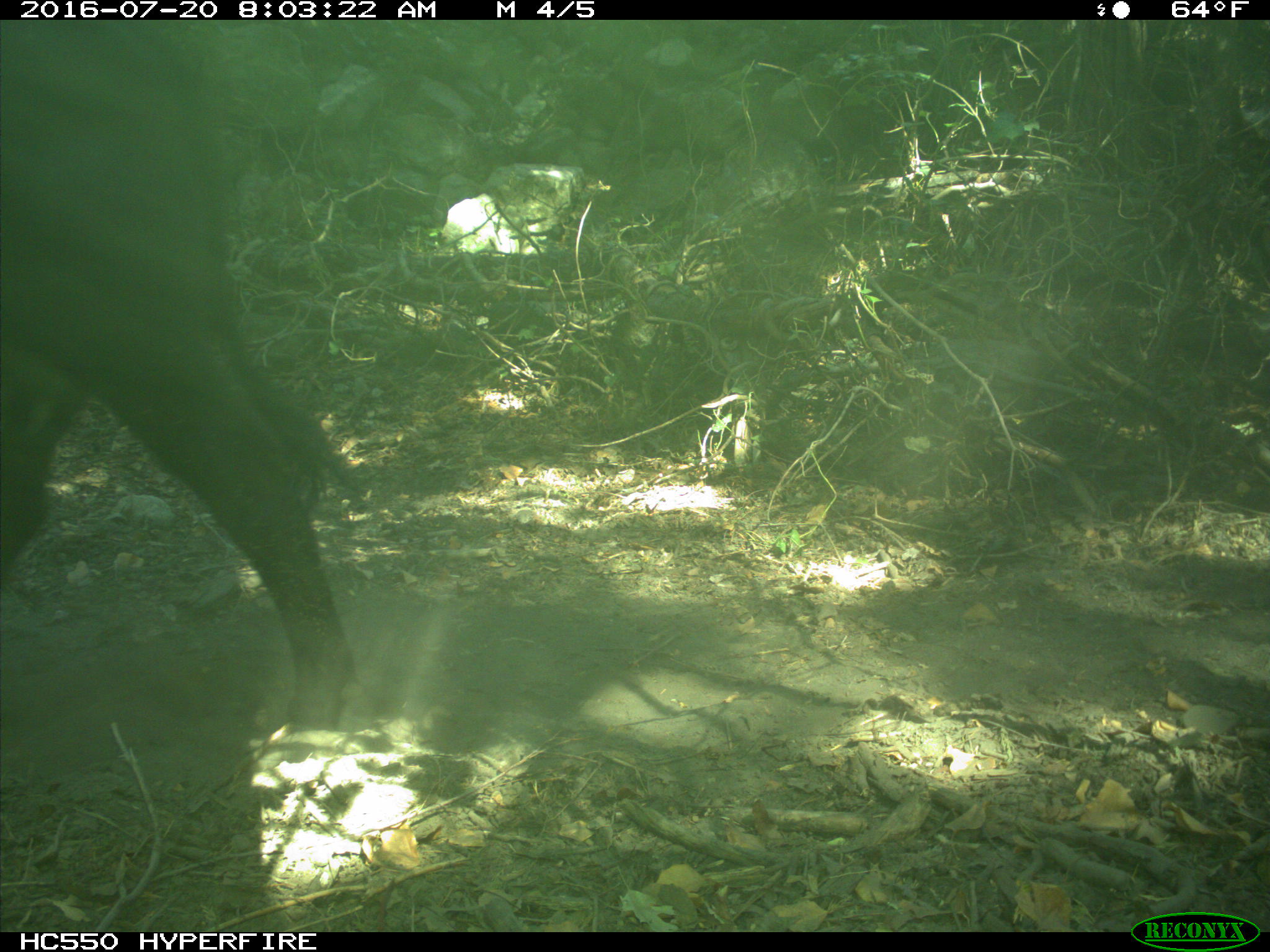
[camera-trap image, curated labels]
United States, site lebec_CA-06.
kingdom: Animalia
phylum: Chordata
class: Mammalia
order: Artiodactyla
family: Bovidae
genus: Bos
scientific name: Bos taurus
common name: domestic cow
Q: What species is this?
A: Bos taurus (domestic cow).